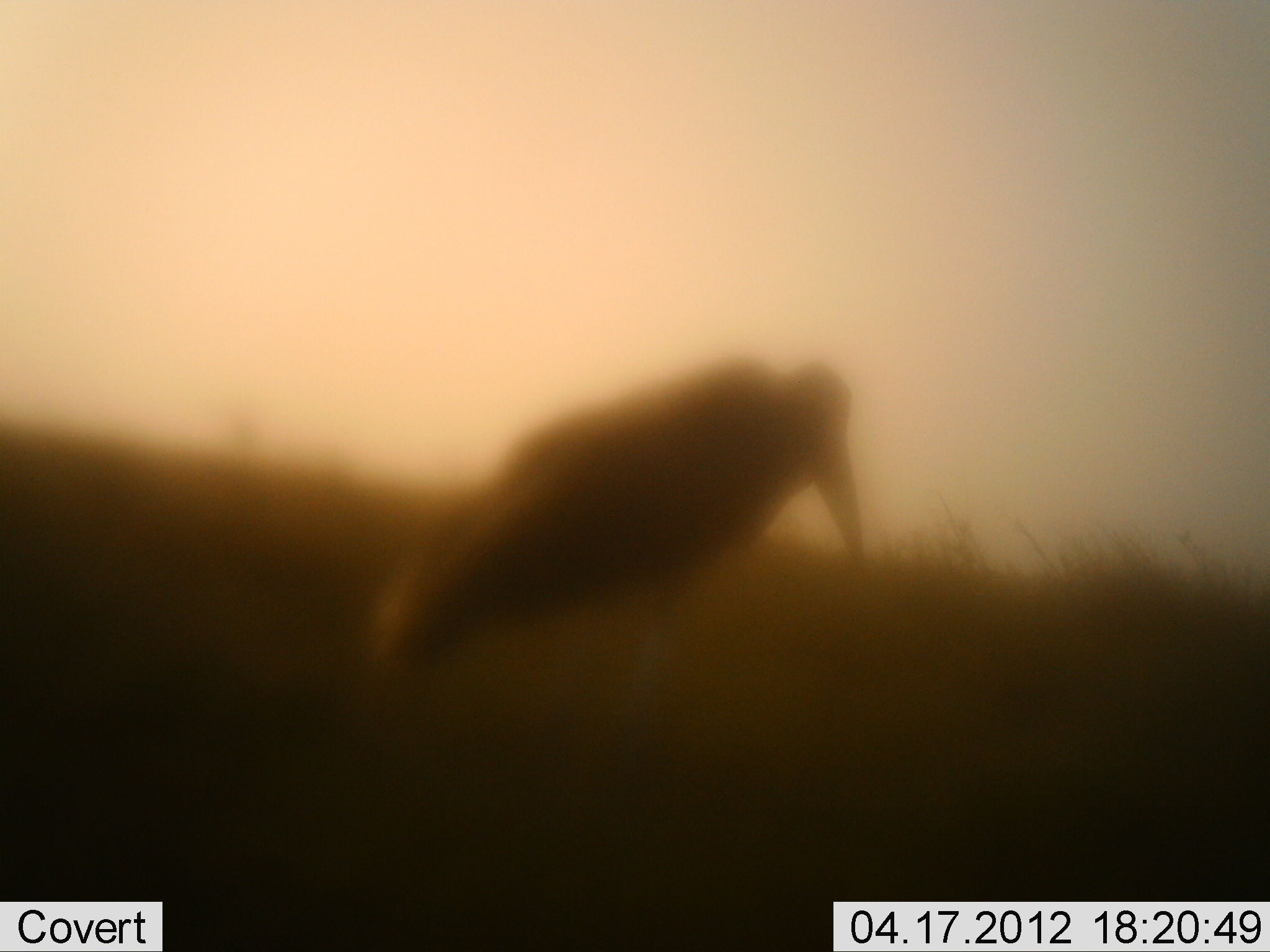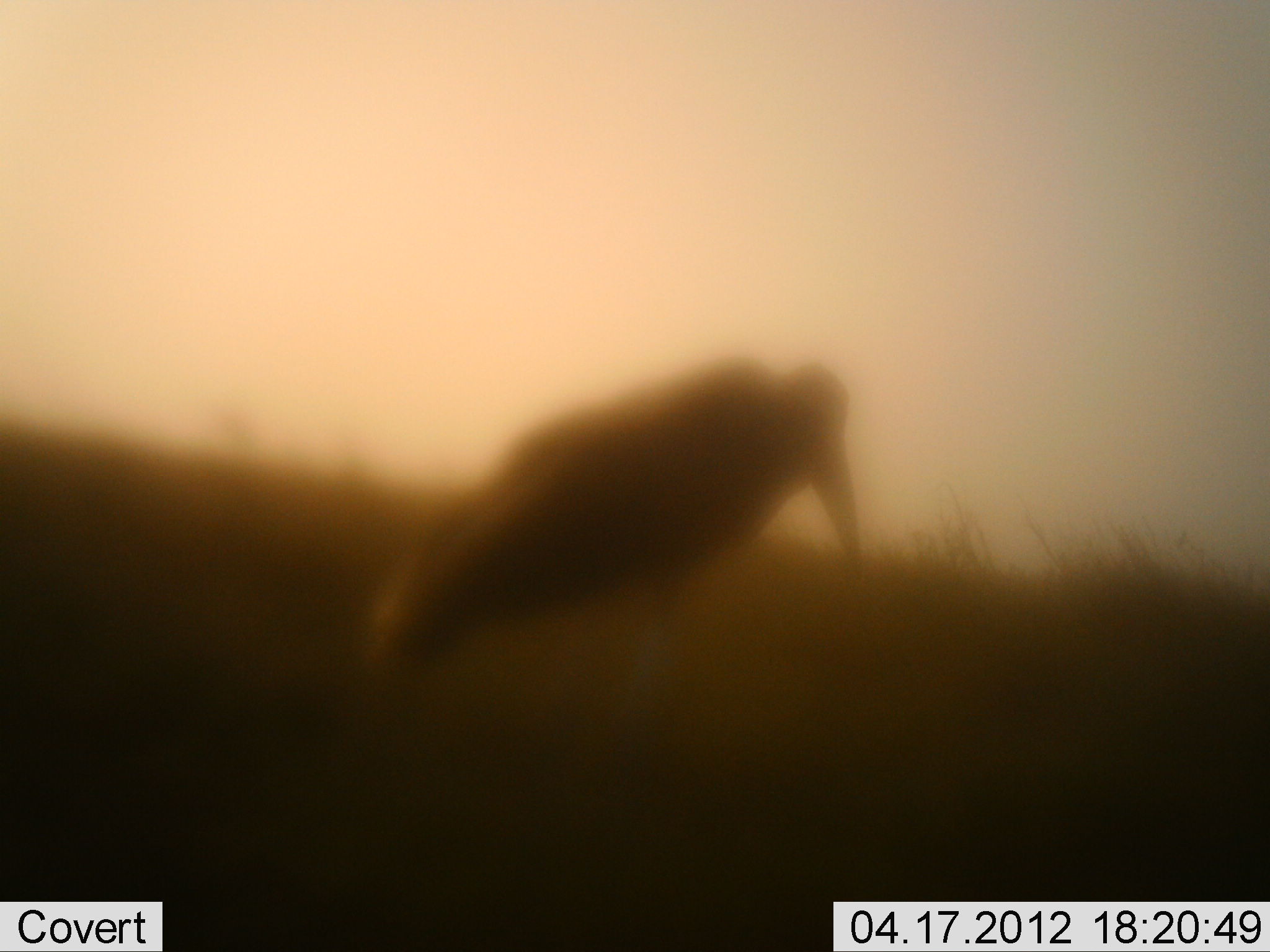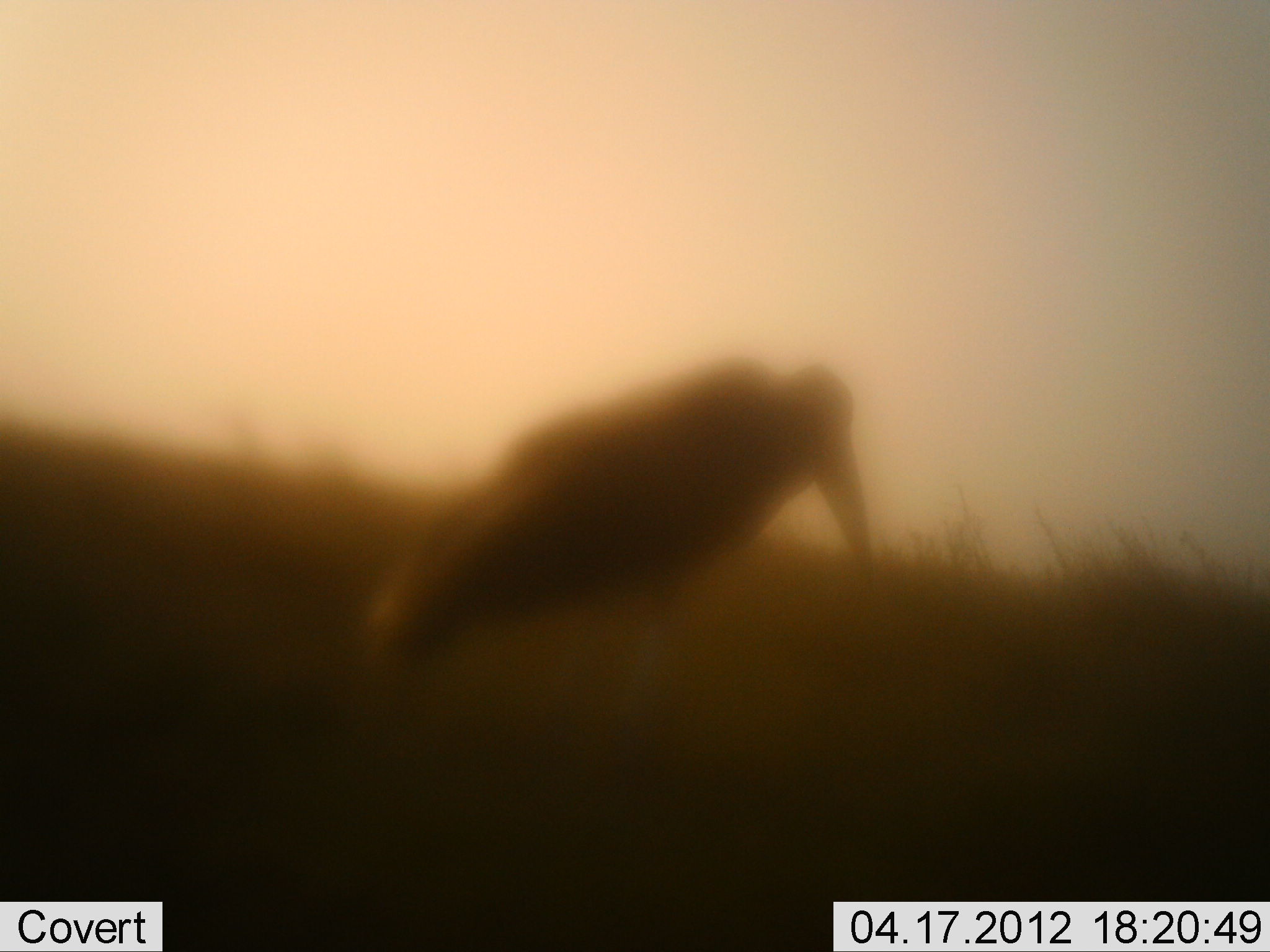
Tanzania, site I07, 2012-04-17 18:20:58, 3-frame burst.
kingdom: Animalia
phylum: Chordata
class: Aves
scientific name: Aves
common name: bird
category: otherbird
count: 1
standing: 96%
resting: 0%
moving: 0%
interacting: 4%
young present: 0%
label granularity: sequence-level